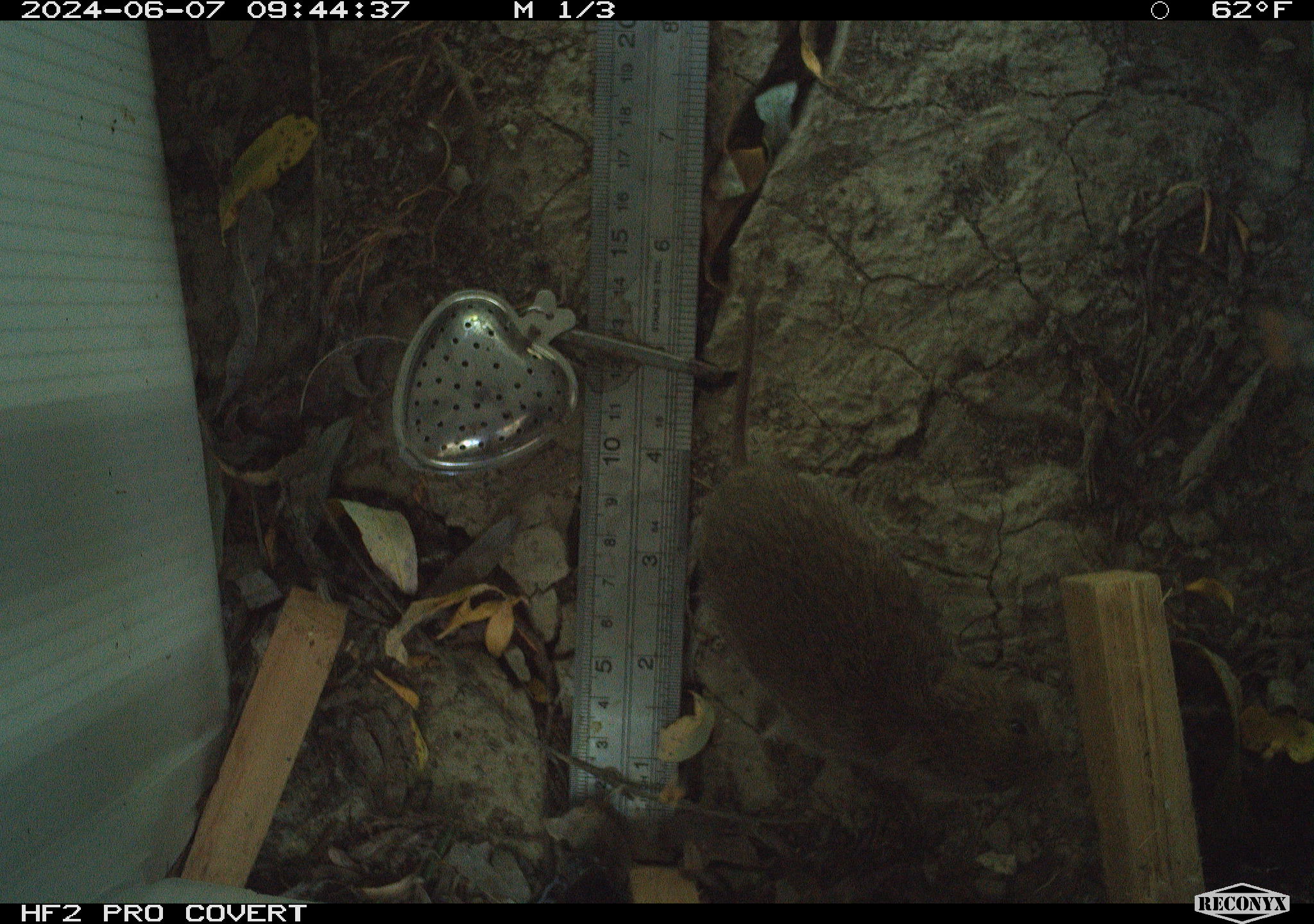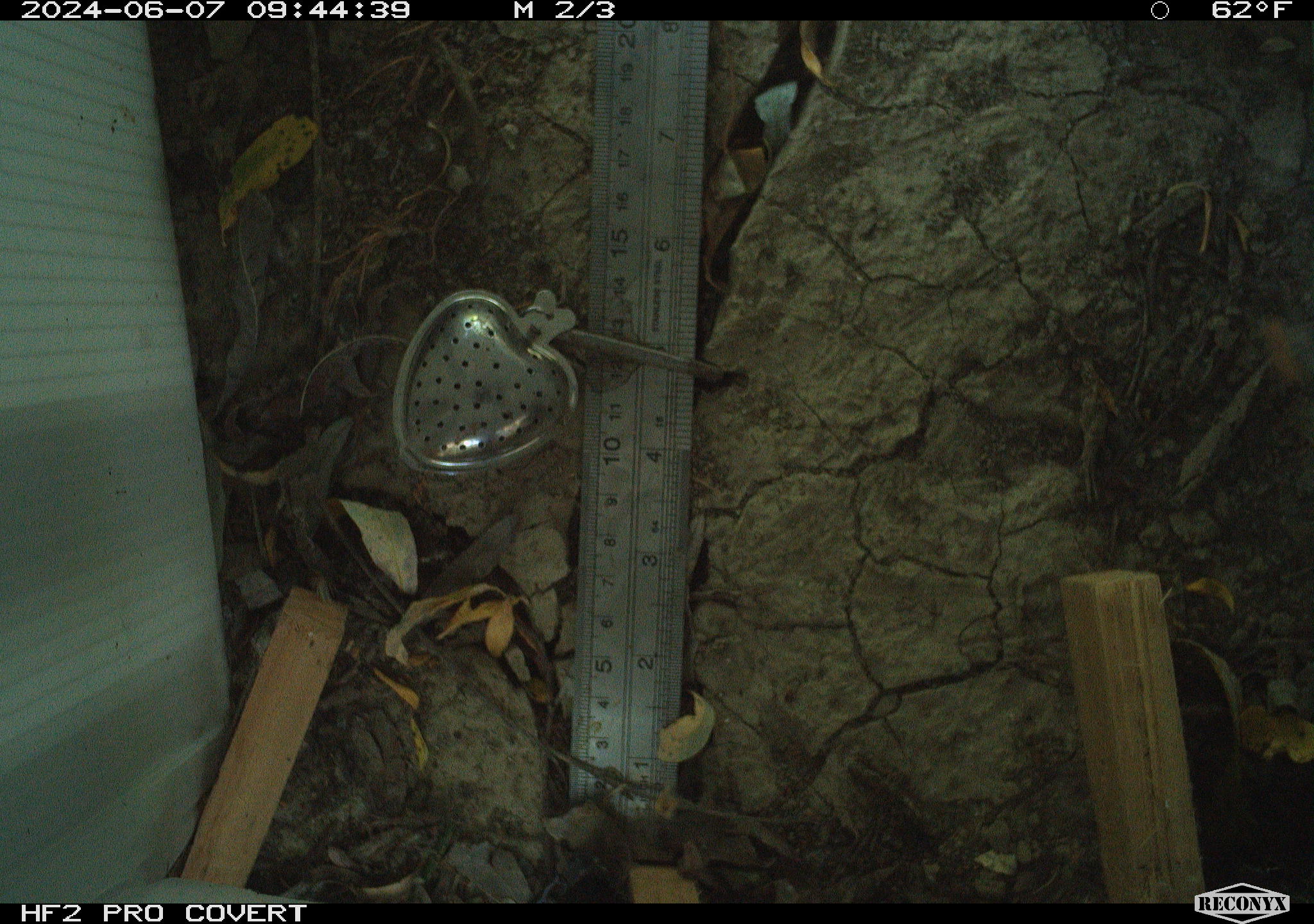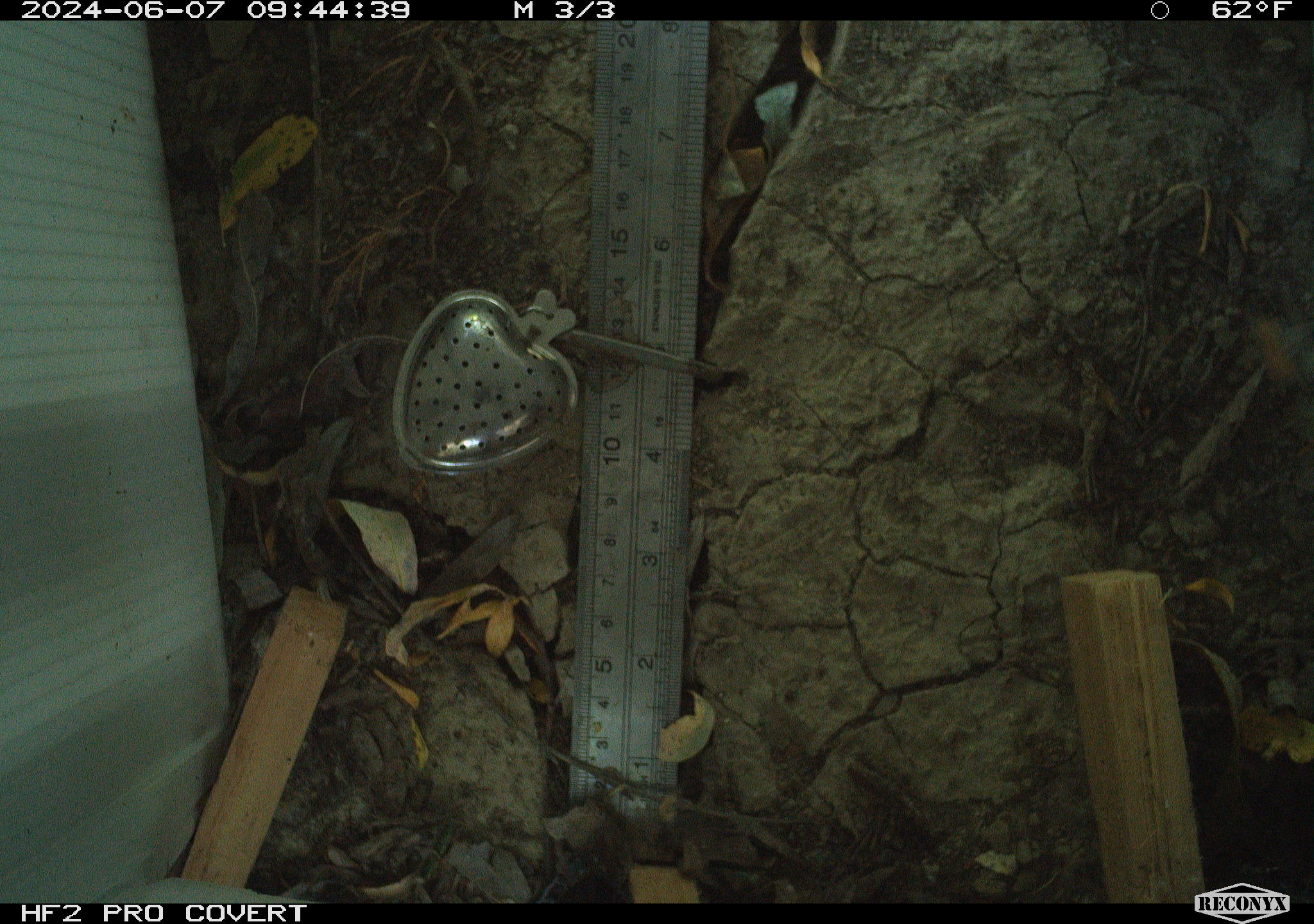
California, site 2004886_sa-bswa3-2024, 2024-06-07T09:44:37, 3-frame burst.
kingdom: Animalia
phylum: Chordata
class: Mammalia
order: Rodentia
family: Cricetidae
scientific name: Arvicolinae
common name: voles, lemmings, and muskrats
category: arvicolinae subfamily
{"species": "arvicolinae subfamily (voles, lemmings, and muskrats) (Arvicolinae)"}